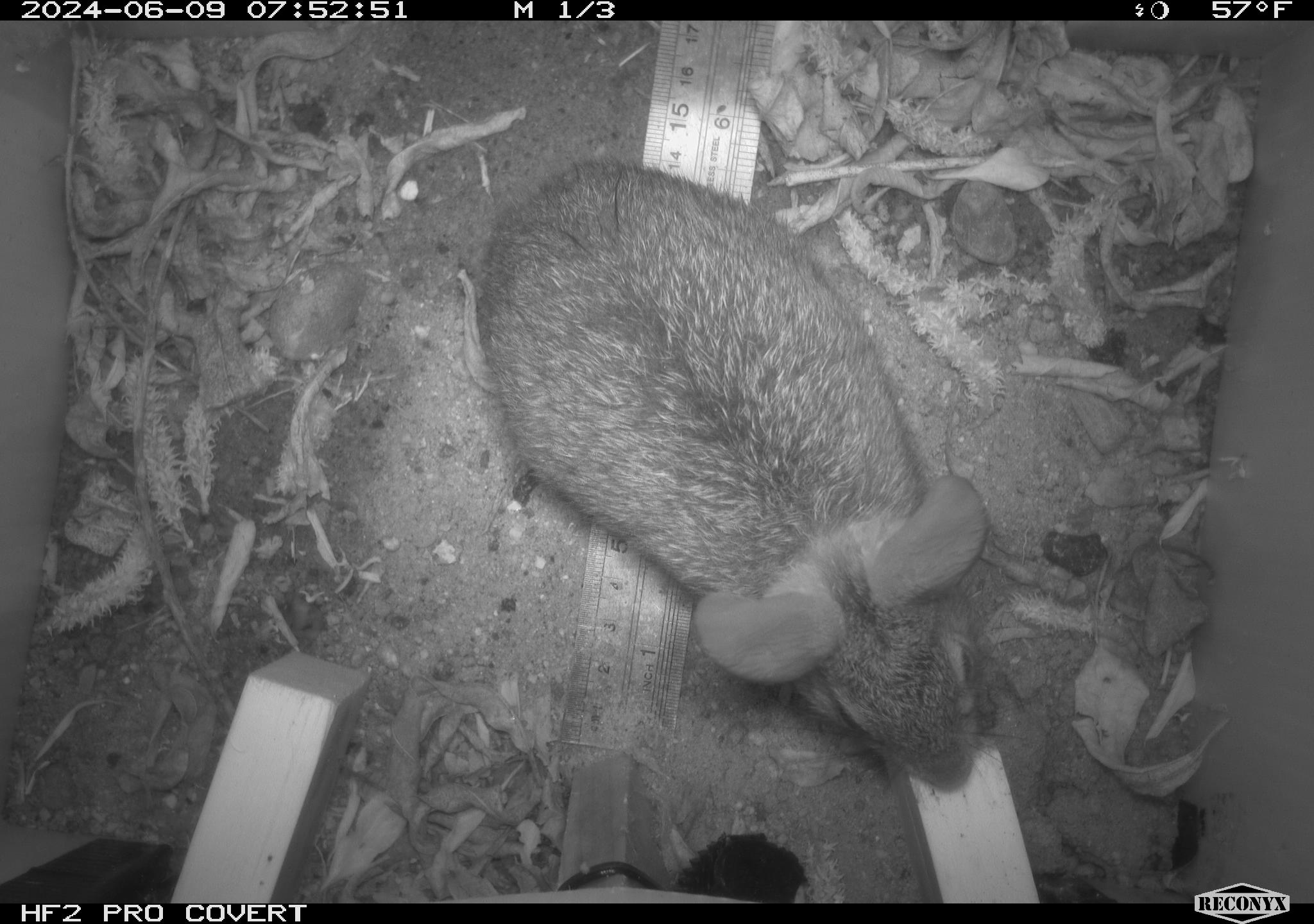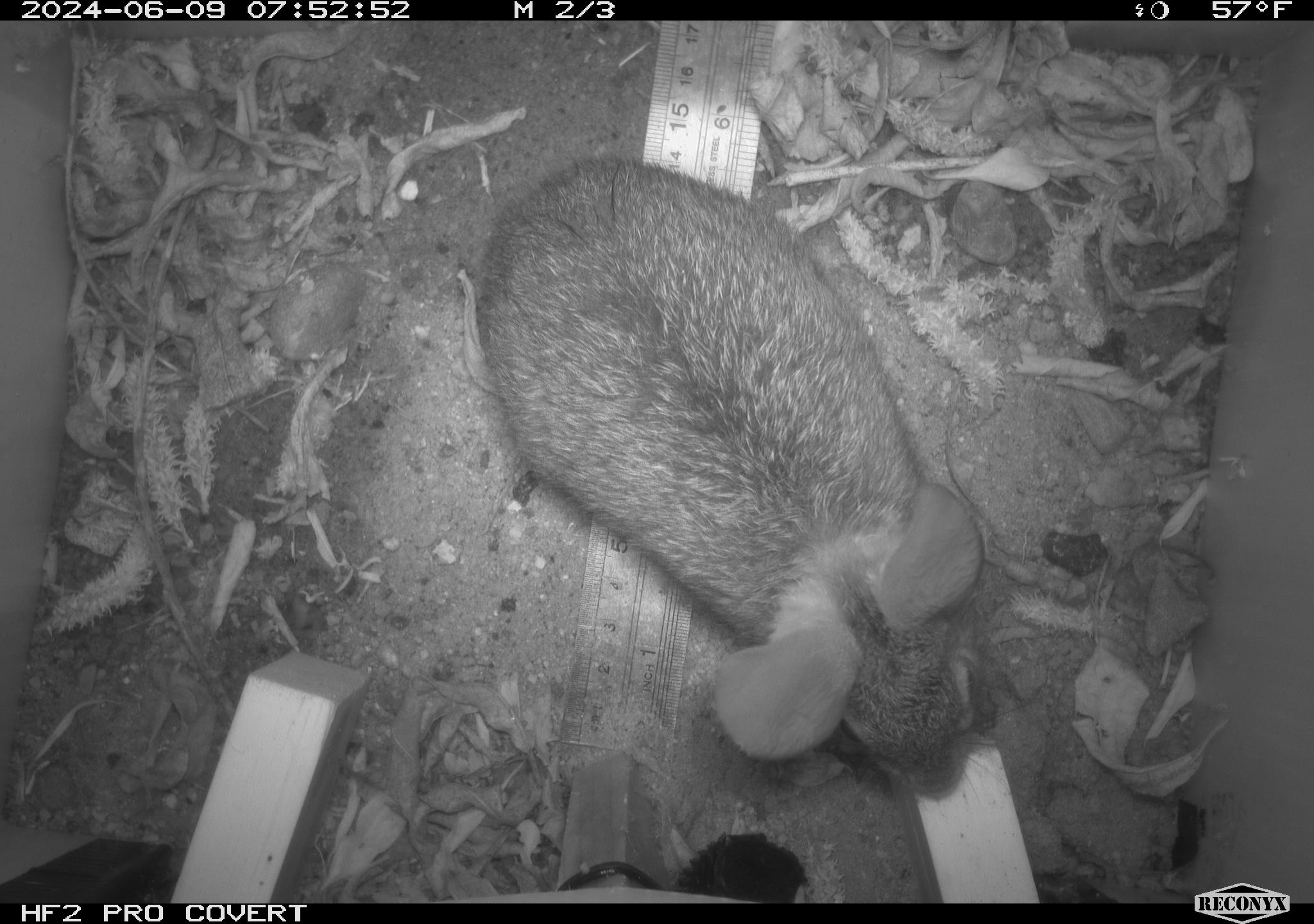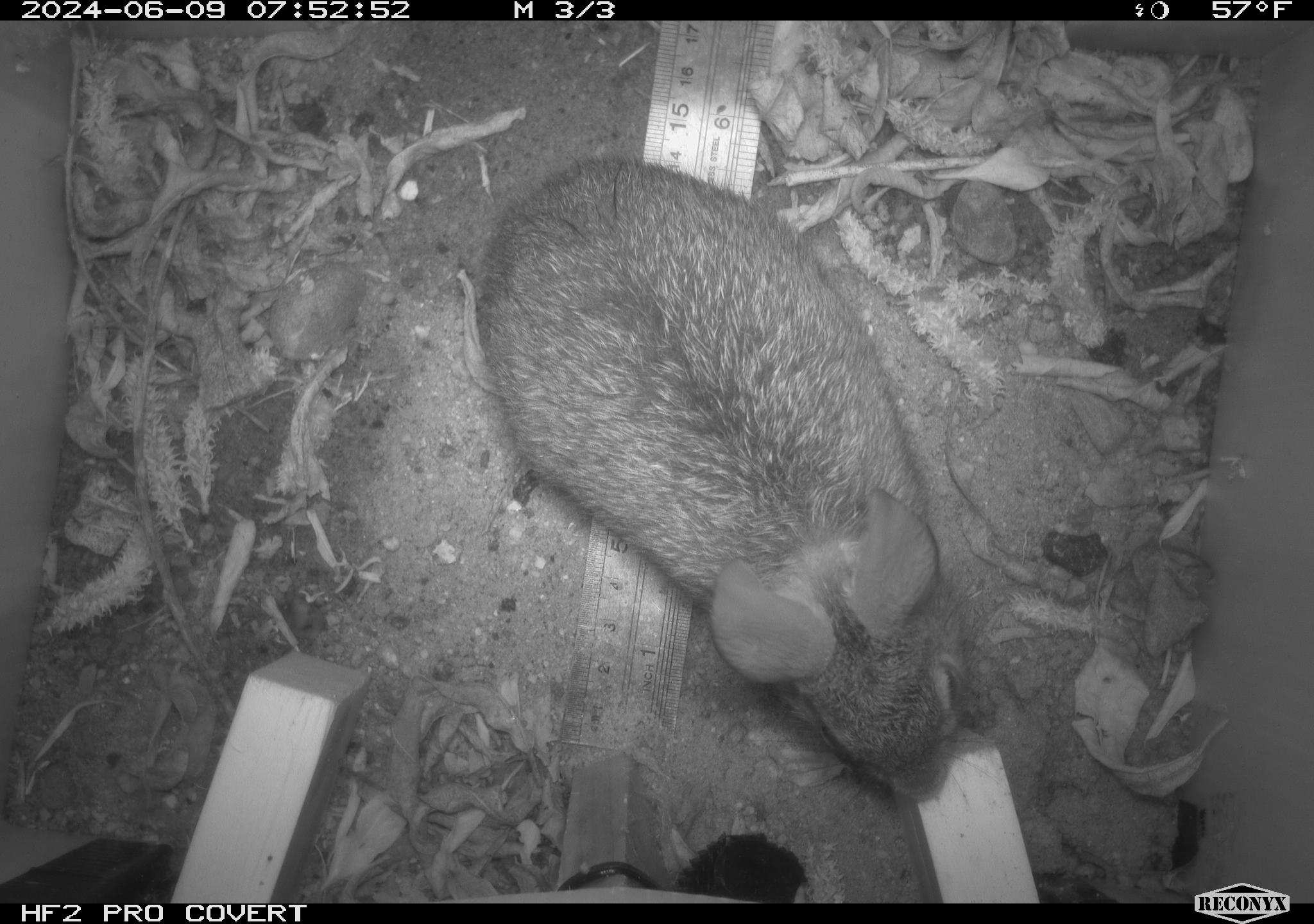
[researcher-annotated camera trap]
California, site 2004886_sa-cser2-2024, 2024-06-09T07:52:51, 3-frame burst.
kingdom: Animalia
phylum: Chordata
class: Mammalia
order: Lagomorpha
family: Leporidae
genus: Sylvilagus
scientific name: Sylvilagus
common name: cottontail rabbits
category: sylvilagus species